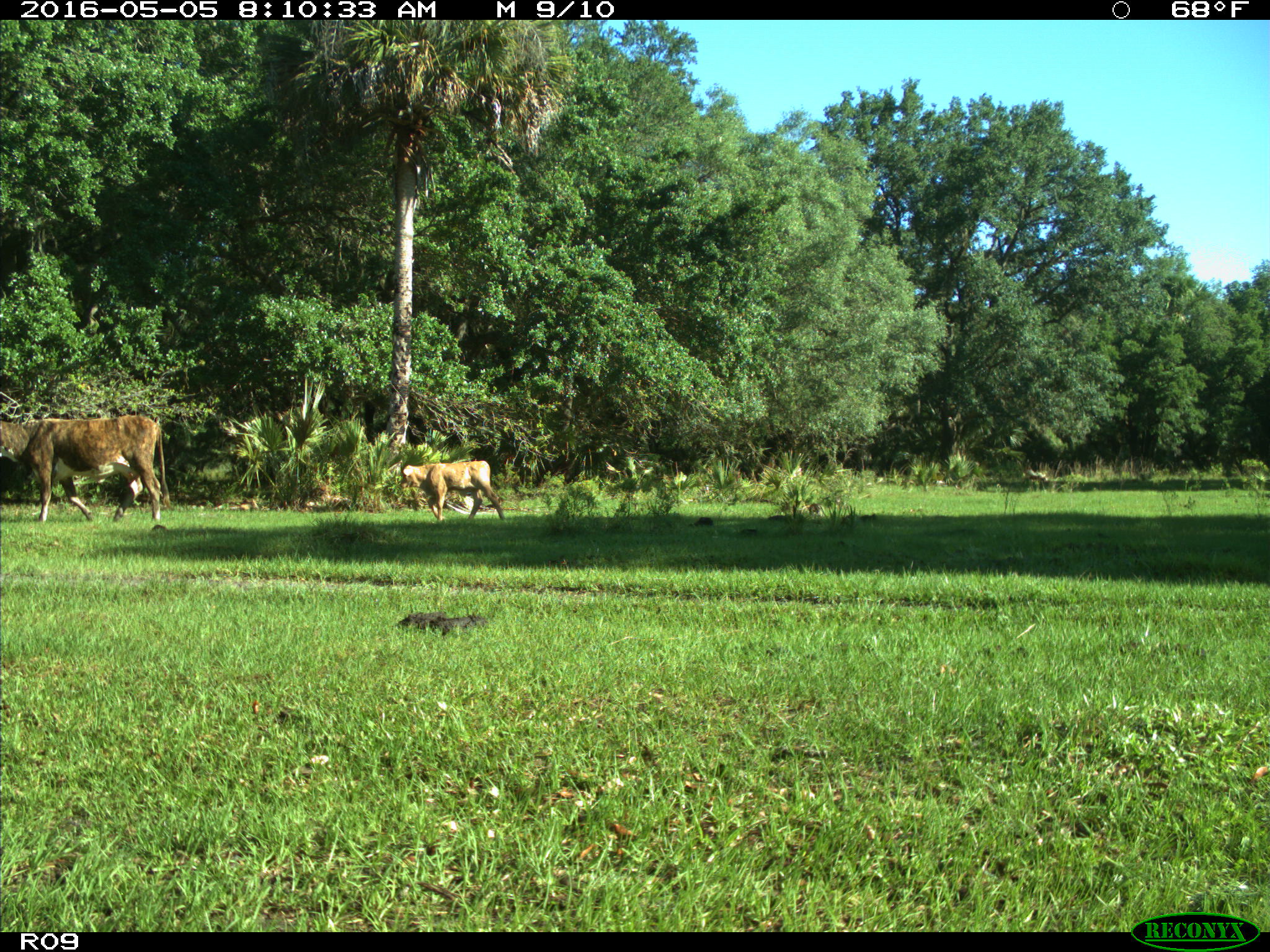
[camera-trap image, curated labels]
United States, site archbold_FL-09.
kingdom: Animalia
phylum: Chordata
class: Mammalia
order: Artiodactyla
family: Bovidae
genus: Bos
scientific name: Bos taurus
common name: domestic cow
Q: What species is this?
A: Bos taurus (domestic cow).